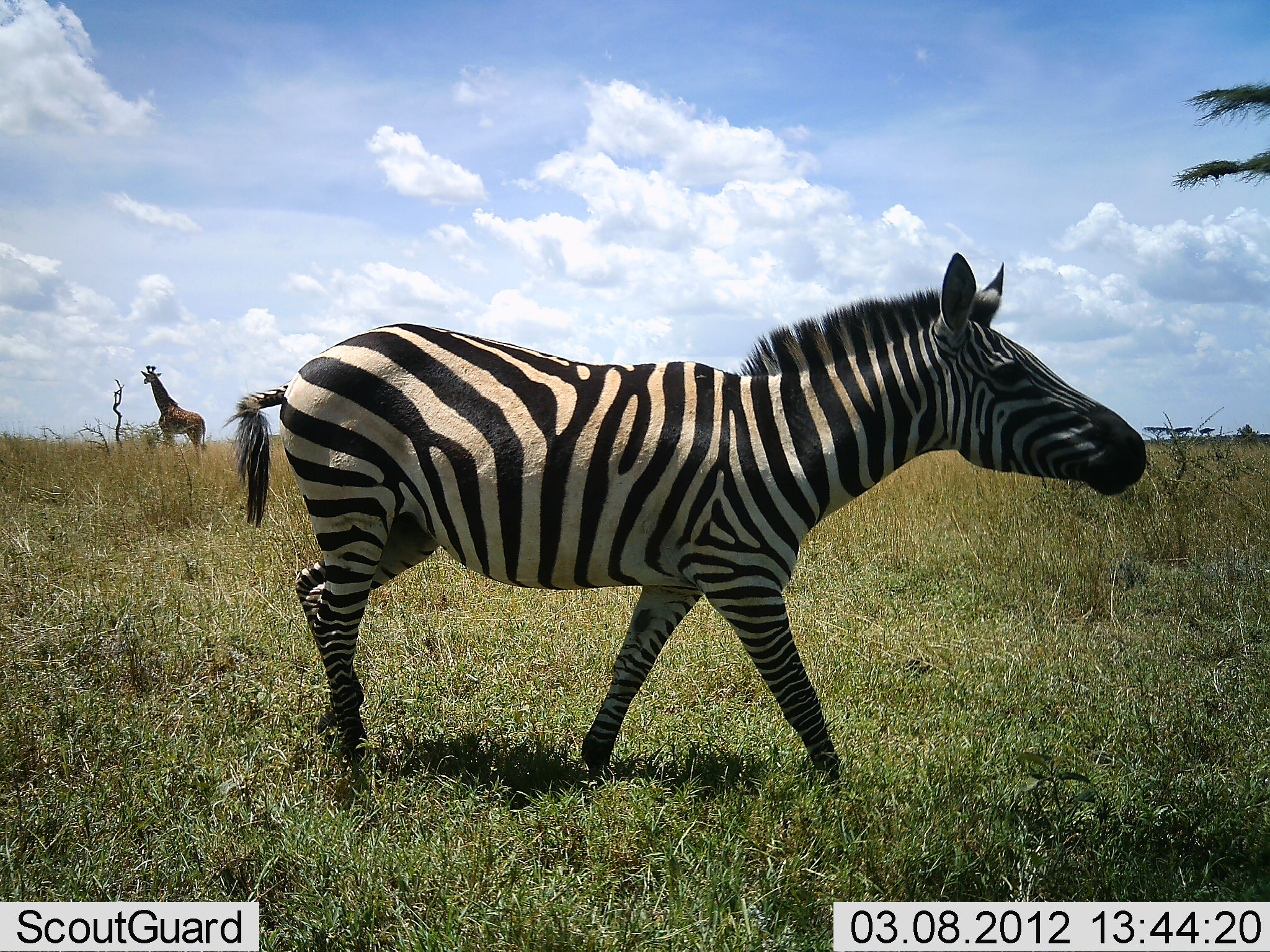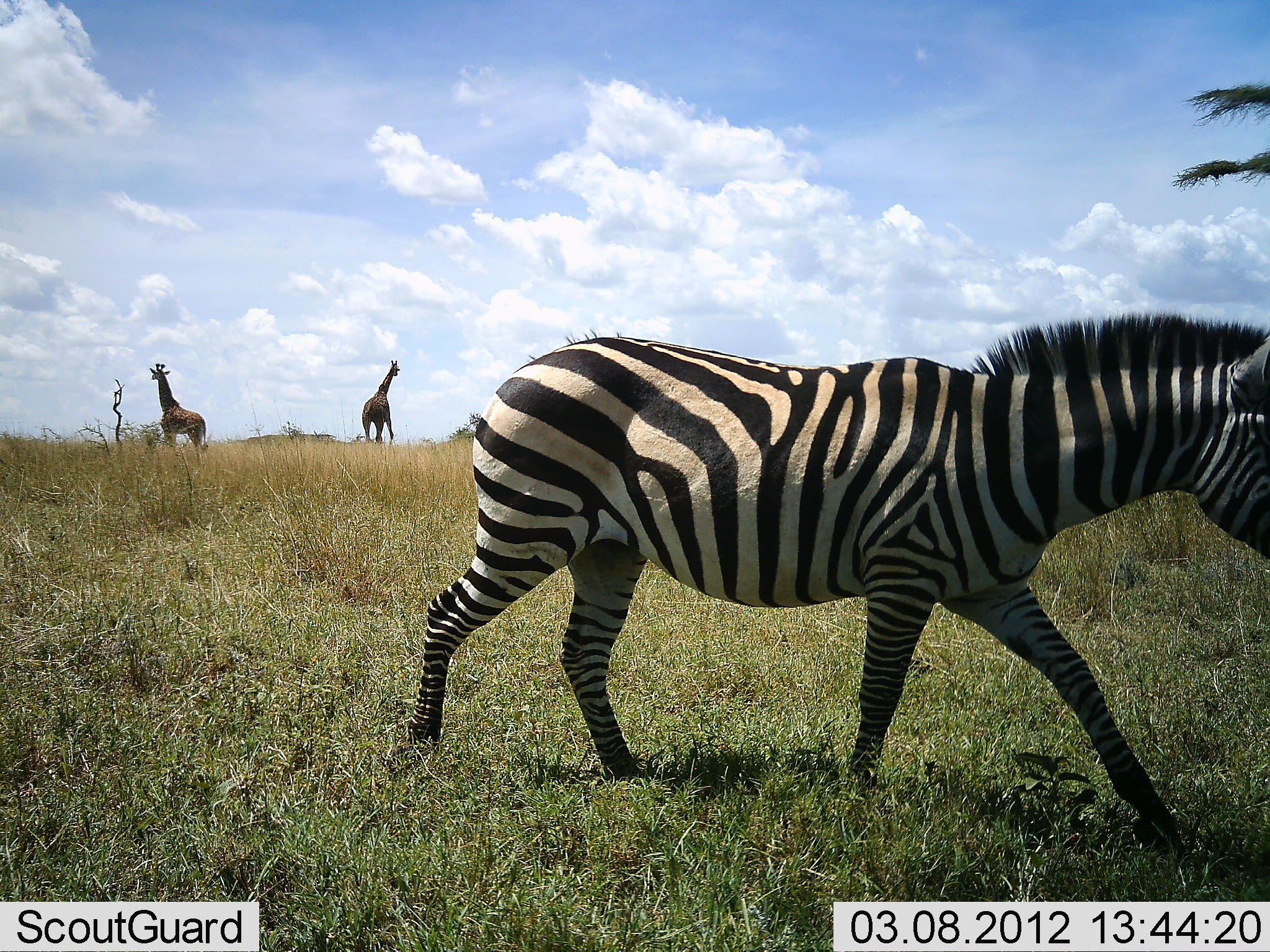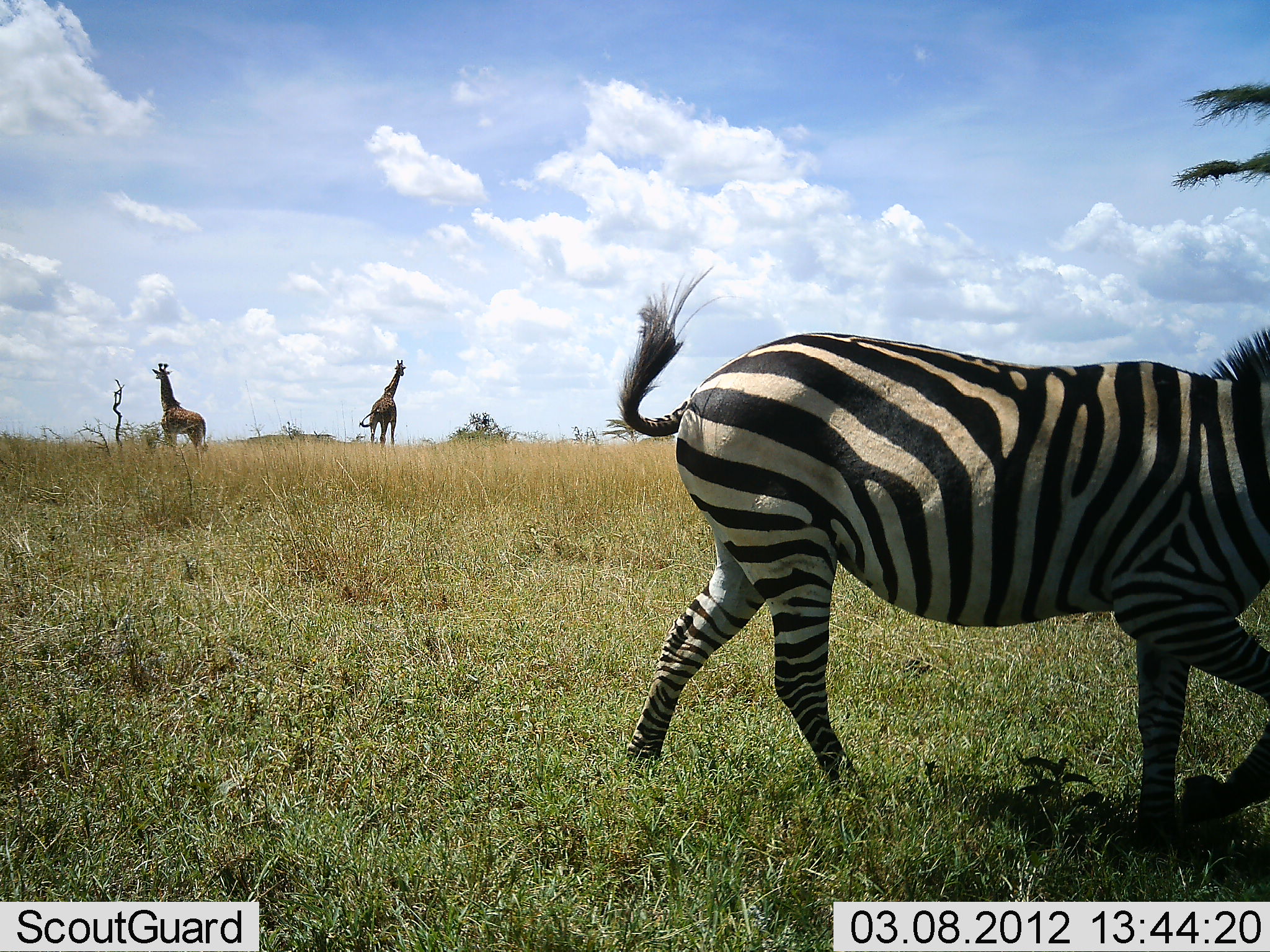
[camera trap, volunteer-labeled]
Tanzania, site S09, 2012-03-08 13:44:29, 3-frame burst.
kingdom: Animalia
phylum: Chordata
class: Mammalia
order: Artiodactyla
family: Giraffidae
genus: Giraffa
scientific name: Giraffa camelopardalis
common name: giraffe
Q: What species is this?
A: Giraffe (Giraffa camelopardalis).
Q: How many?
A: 2.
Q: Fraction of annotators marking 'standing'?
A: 92%.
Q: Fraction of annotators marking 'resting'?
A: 0%.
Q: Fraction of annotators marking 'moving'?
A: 33%.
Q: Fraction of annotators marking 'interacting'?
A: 0%.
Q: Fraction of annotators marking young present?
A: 0%.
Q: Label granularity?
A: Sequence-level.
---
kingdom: Animalia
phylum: Chordata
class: Mammalia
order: Perissodactyla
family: Equidae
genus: Equus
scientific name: Equus quagga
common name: plains zebra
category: zebra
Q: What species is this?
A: Zebra (plains zebra) (Equus quagga).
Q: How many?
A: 1.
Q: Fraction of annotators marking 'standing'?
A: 4%.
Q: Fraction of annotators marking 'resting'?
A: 0%.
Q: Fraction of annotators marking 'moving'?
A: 96%.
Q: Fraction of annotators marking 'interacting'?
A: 0%.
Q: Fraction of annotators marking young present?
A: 0%.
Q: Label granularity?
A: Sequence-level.